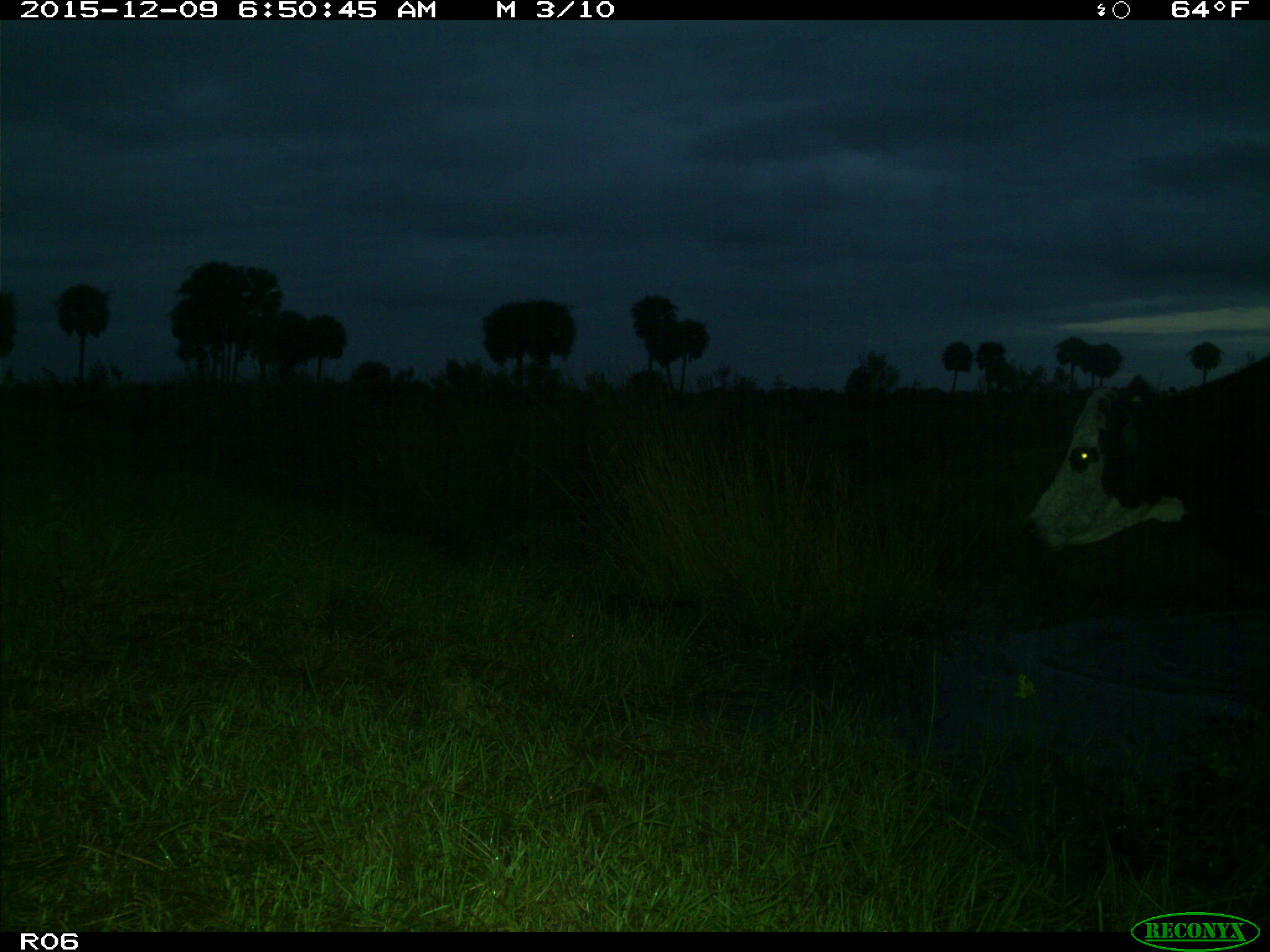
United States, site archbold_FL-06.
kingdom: Animalia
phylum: Chordata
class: Mammalia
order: Artiodactyla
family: Bovidae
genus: Bos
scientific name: Bos taurus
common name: domestic cow